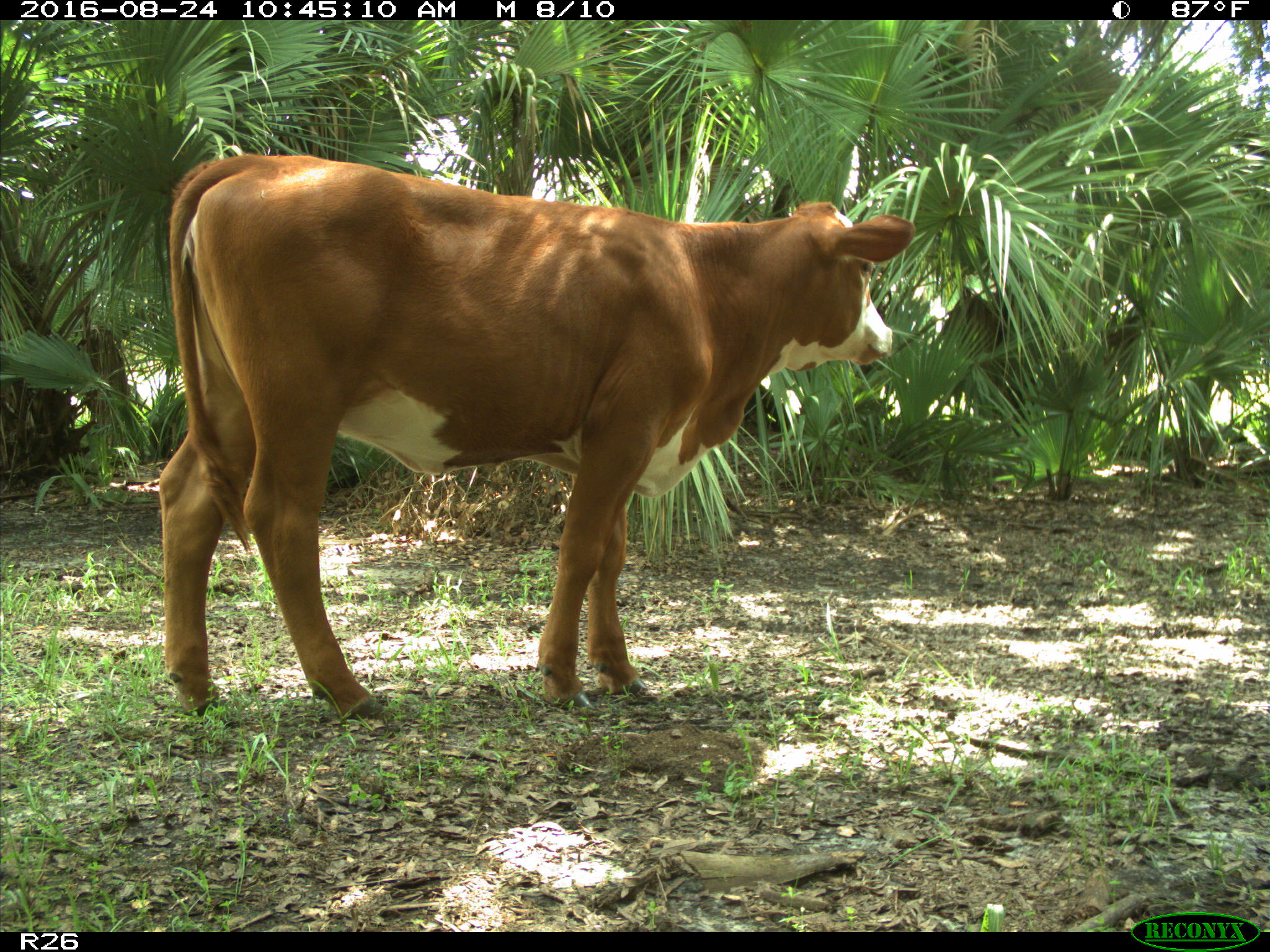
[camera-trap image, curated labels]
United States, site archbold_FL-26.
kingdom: Animalia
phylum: Chordata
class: Mammalia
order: Artiodactyla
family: Bovidae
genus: Bos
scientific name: Bos taurus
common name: domestic cow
Bos taurus (domestic cow).